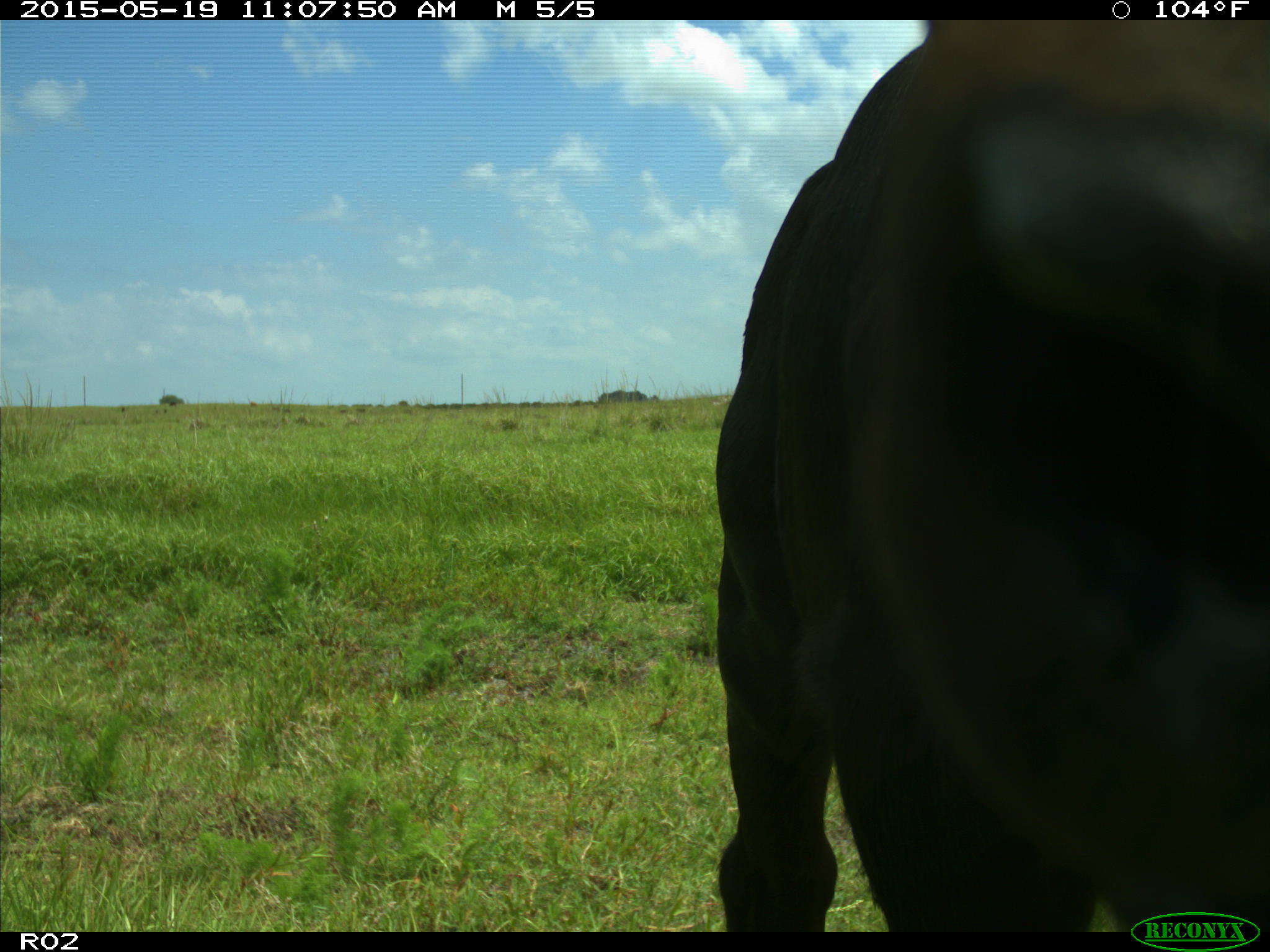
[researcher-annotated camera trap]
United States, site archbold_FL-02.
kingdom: Animalia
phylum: Chordata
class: Mammalia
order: Artiodactyla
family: Bovidae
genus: Bos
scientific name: Bos taurus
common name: domestic cow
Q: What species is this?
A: Bos taurus (domestic cow).